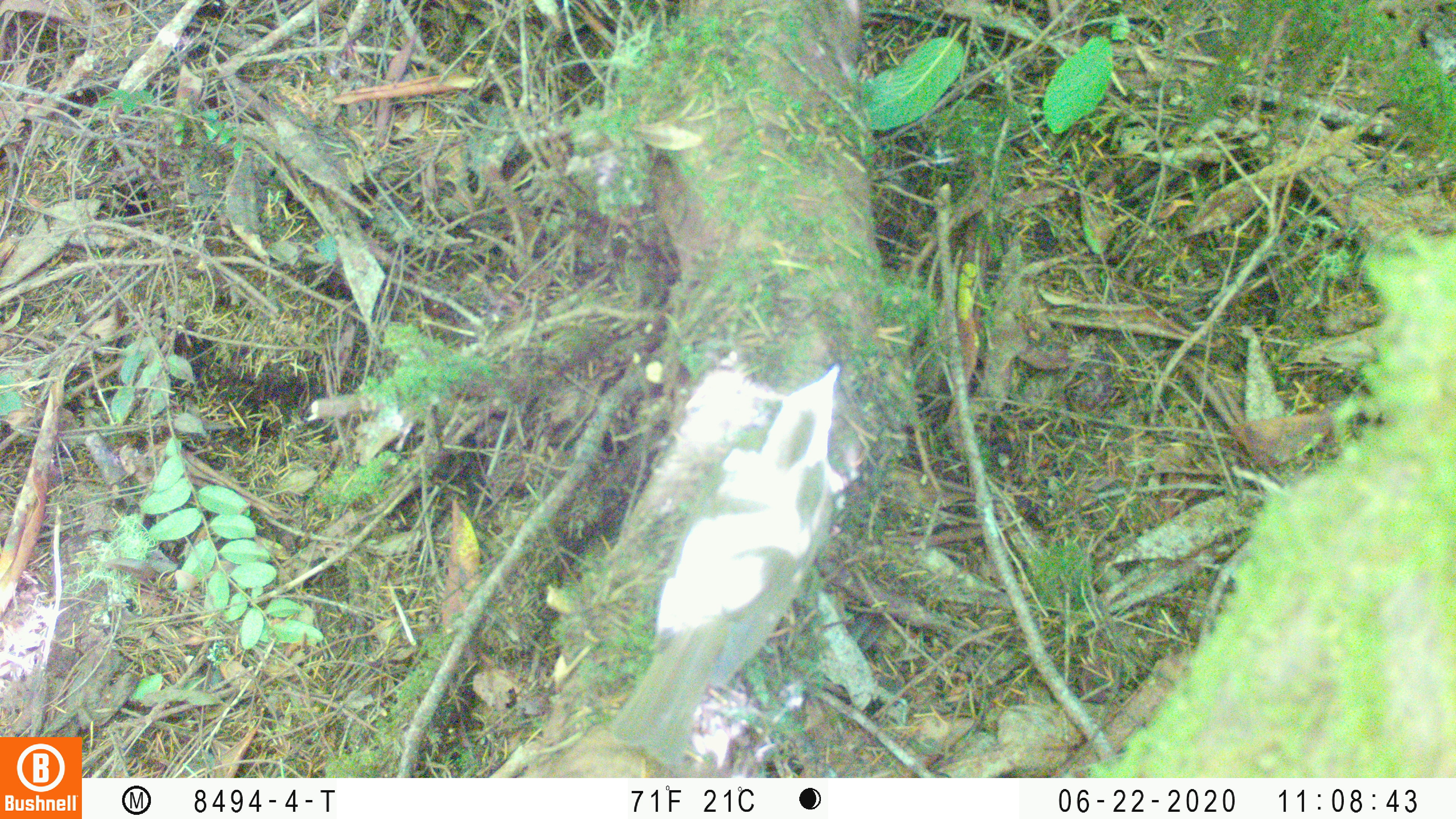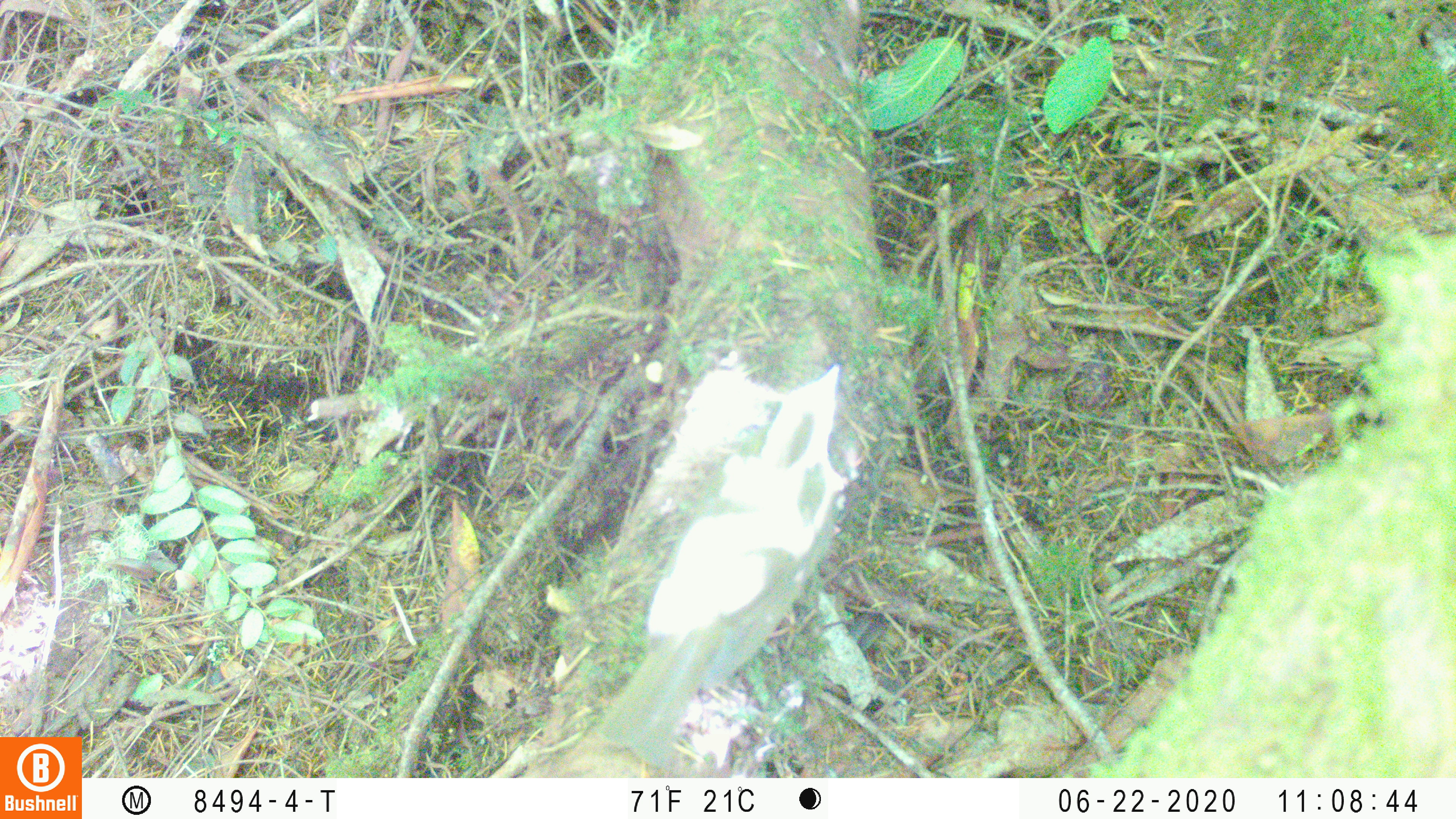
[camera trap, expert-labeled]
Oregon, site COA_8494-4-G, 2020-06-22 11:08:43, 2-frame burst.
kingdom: Animalia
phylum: Chordata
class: Aves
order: Passeriformes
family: Turdidae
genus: Catharus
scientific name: Catharus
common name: brown thrushes and nightingale-thrushes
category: catharus species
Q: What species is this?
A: Catharus species (brown thrushes and nightingale-thrushes) (Catharus).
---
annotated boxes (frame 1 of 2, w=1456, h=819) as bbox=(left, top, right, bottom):
catharus species: bbox=(620, 363, 849, 757)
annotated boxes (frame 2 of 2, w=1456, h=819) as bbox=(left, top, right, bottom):
catharus species: bbox=(605, 358, 852, 762)